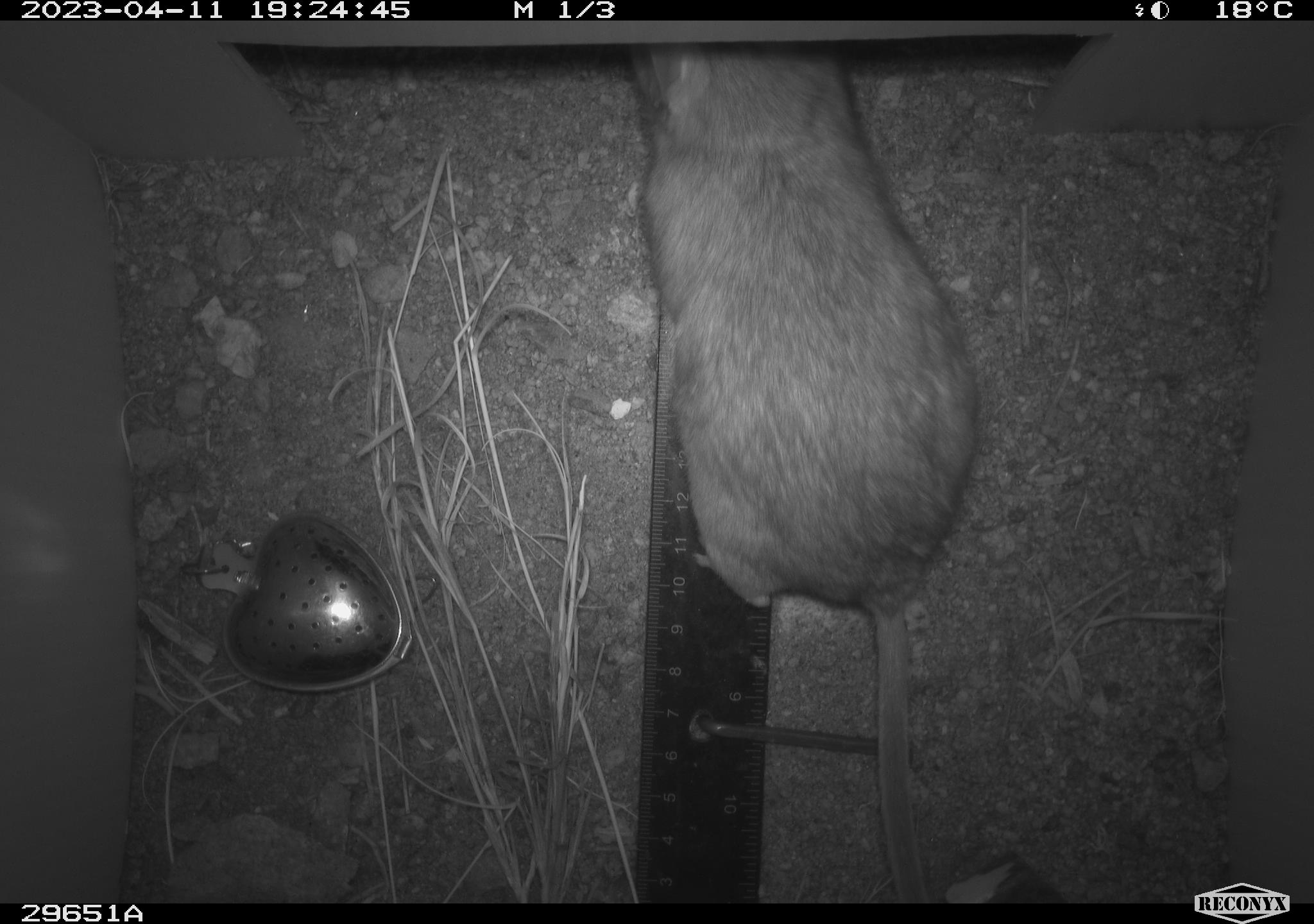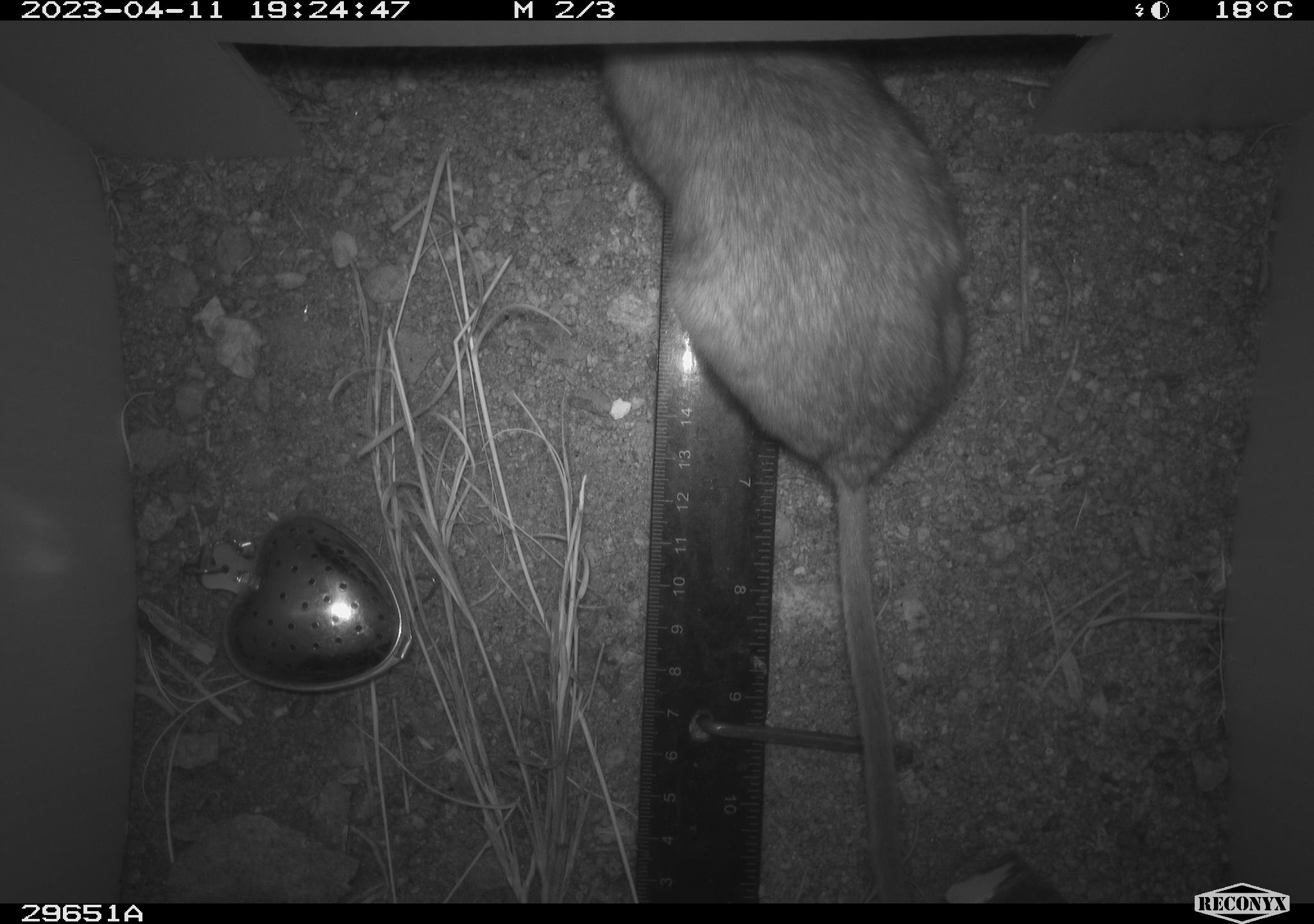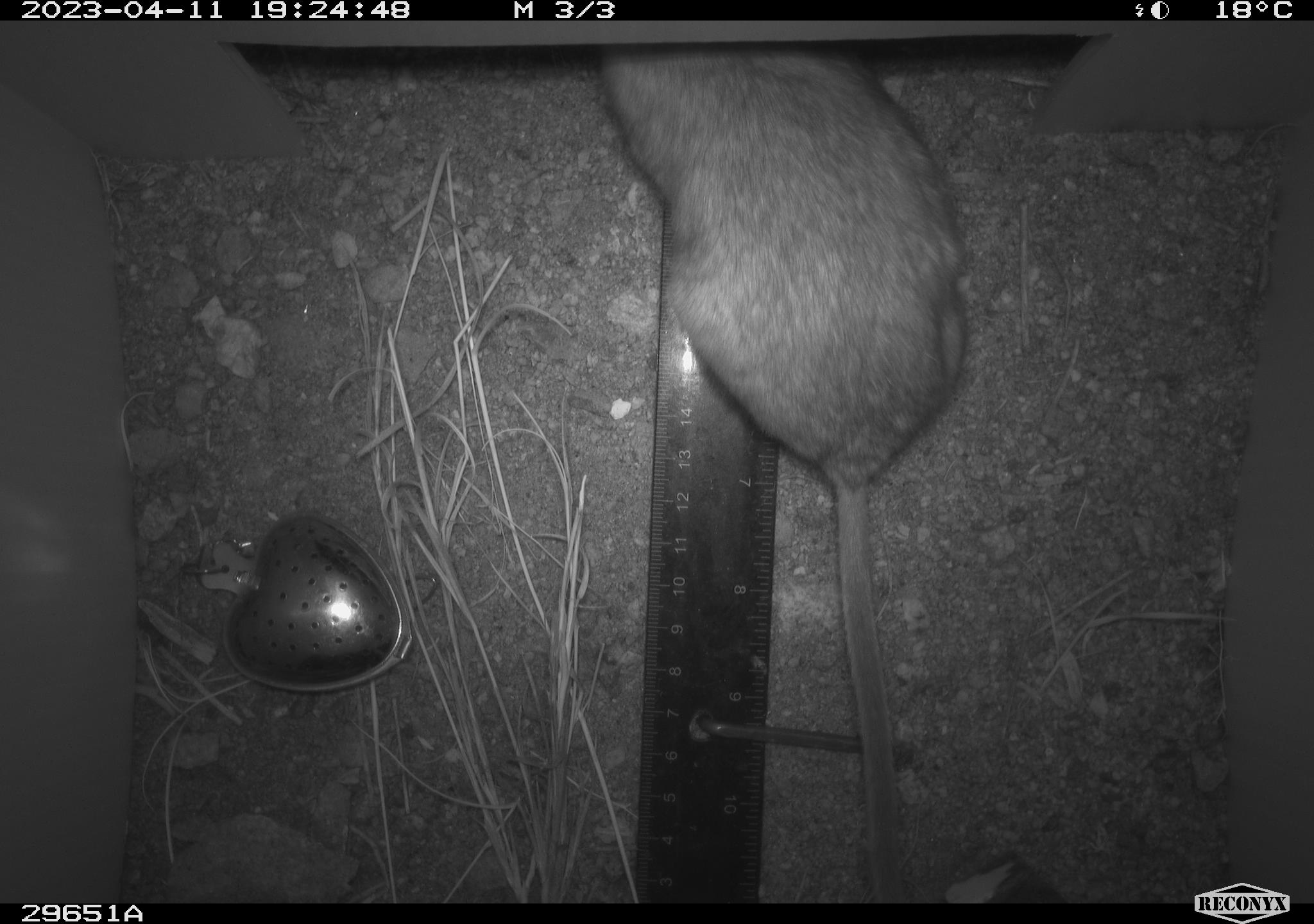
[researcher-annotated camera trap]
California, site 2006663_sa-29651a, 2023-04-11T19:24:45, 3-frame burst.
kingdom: Animalia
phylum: Chordata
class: Mammalia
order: Rodentia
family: Cricetidae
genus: Neotoma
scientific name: Neotoma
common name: pack rat or woodrat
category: neotoma species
Neotoma species (pack rat or woodrat) (Neotoma).